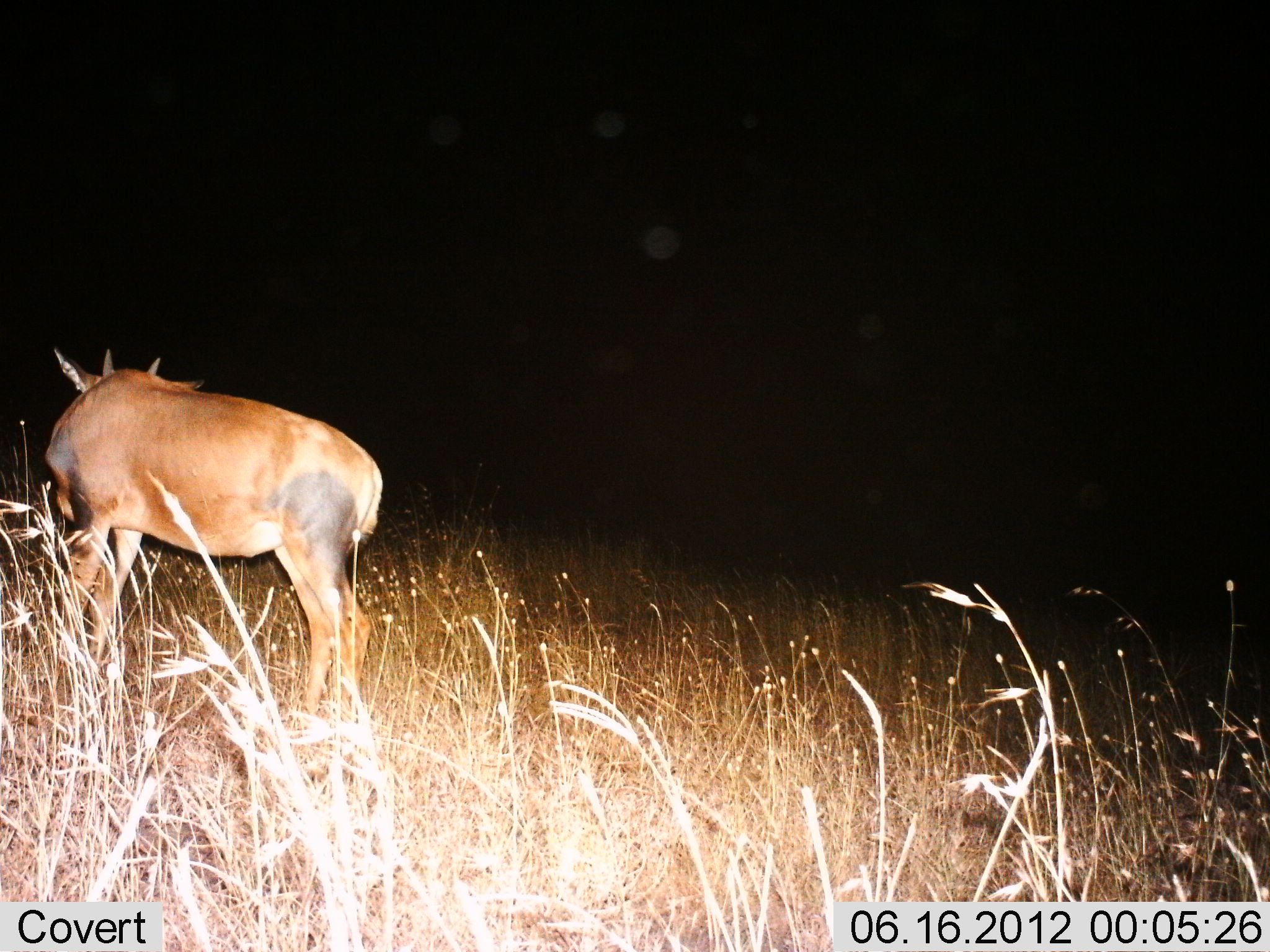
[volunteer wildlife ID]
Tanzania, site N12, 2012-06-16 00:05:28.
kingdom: Animalia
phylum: Chordata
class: Mammalia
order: Artiodactyla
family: Bovidae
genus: Damaliscus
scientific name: Damaliscus lunatus jimela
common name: topi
Topi (Damaliscus lunatus jimela), count 1. Behavior (volunteer vote fractions): standing 90%, resting 0%, moving 0%, interacting 10%. Young present (vote fraction): 10%. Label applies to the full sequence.